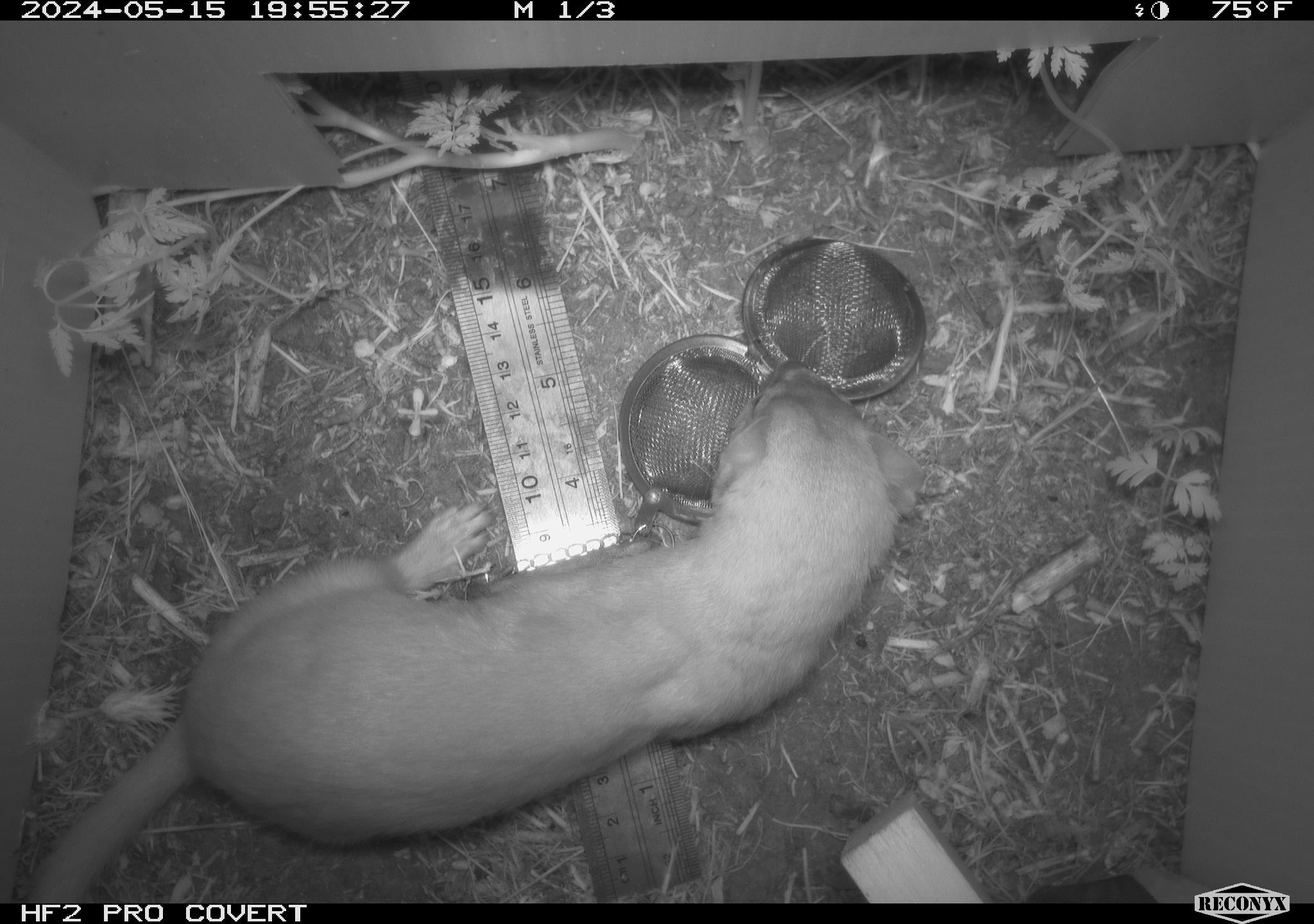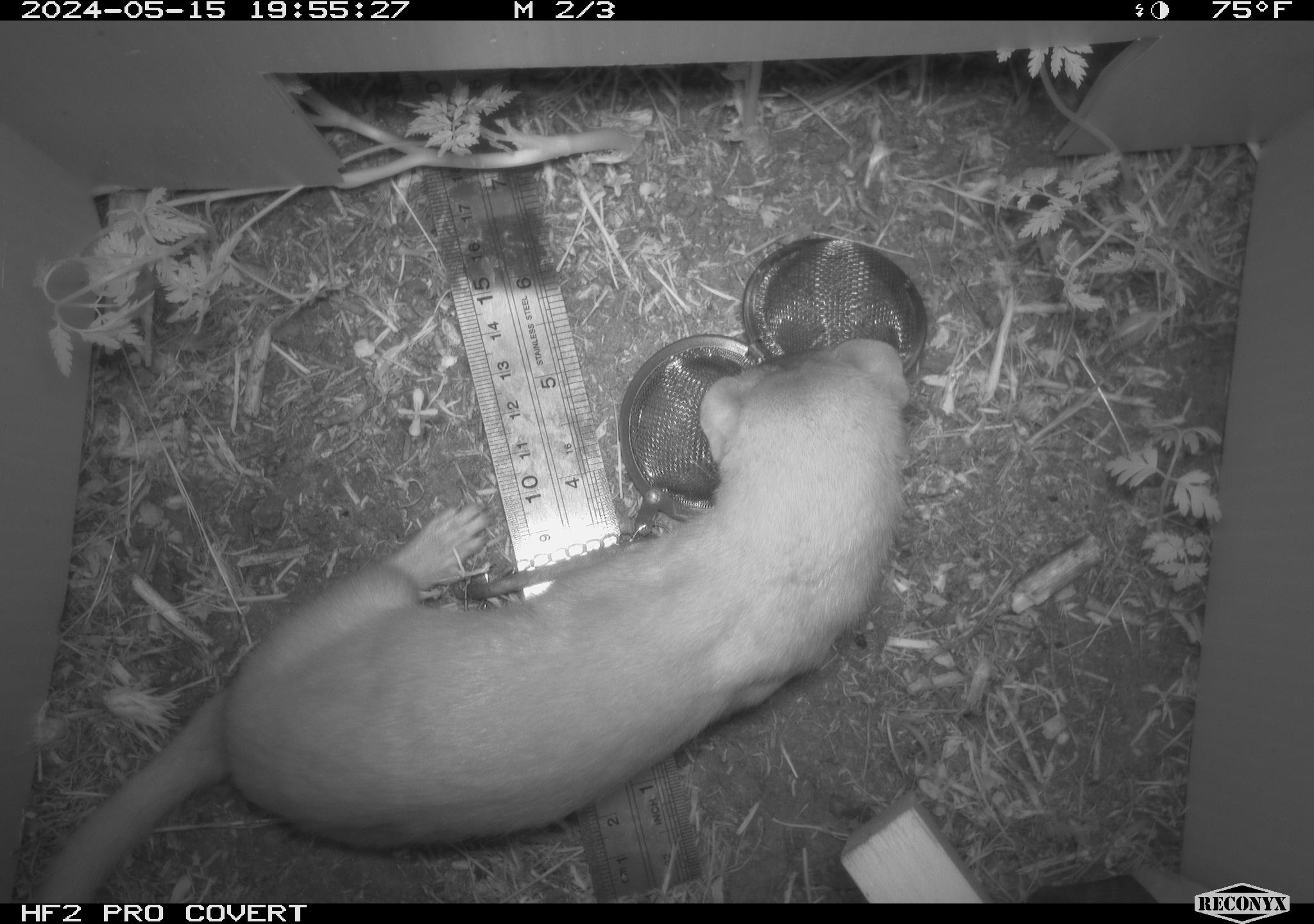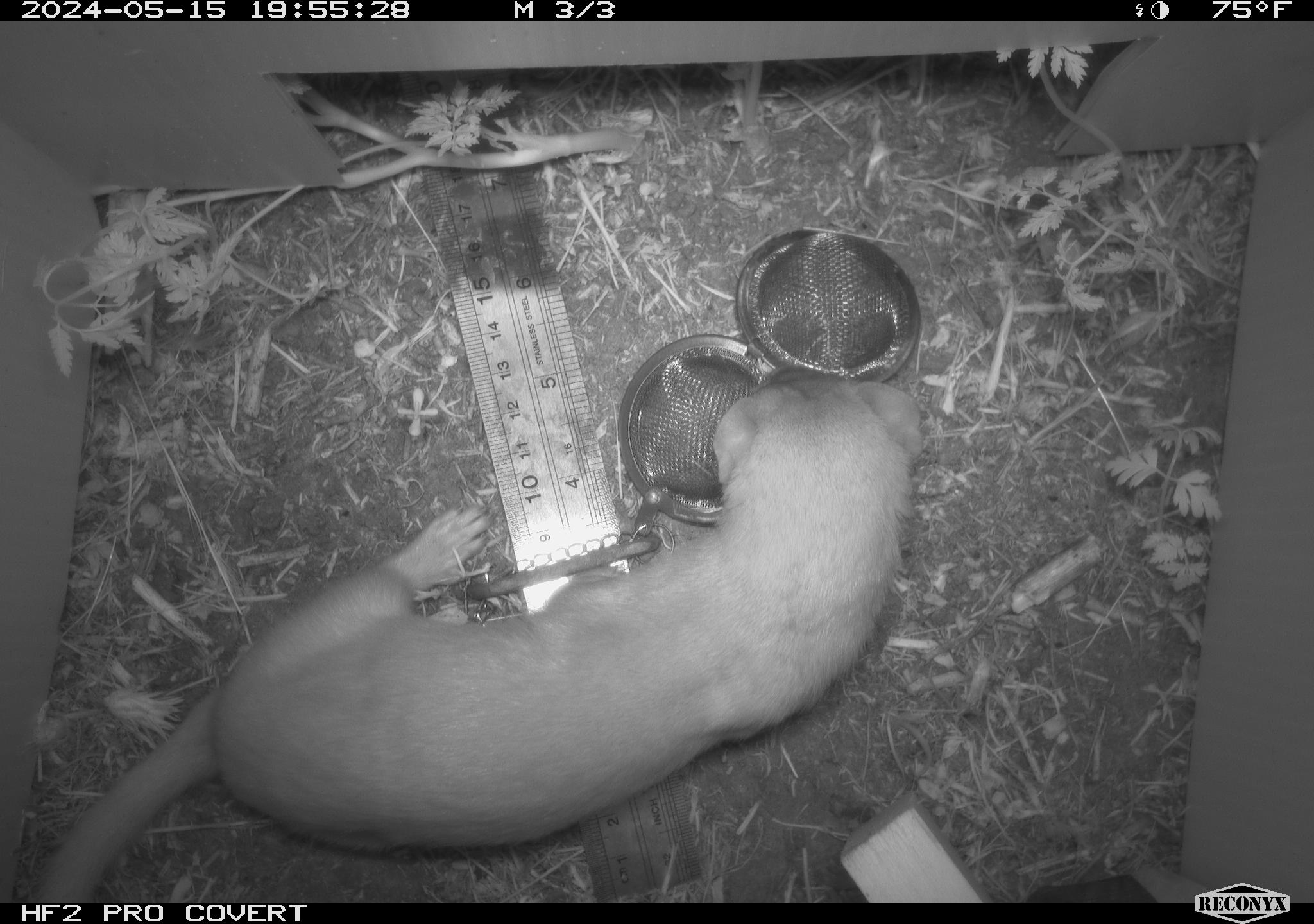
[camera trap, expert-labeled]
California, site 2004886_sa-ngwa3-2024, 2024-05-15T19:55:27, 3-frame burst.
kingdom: Animalia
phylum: Chordata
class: Mammalia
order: Carnivora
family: Mustelidae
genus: Neogale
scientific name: Neogale frenata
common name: long-tailed weasel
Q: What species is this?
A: Long-tailed weasel (Neogale frenata).